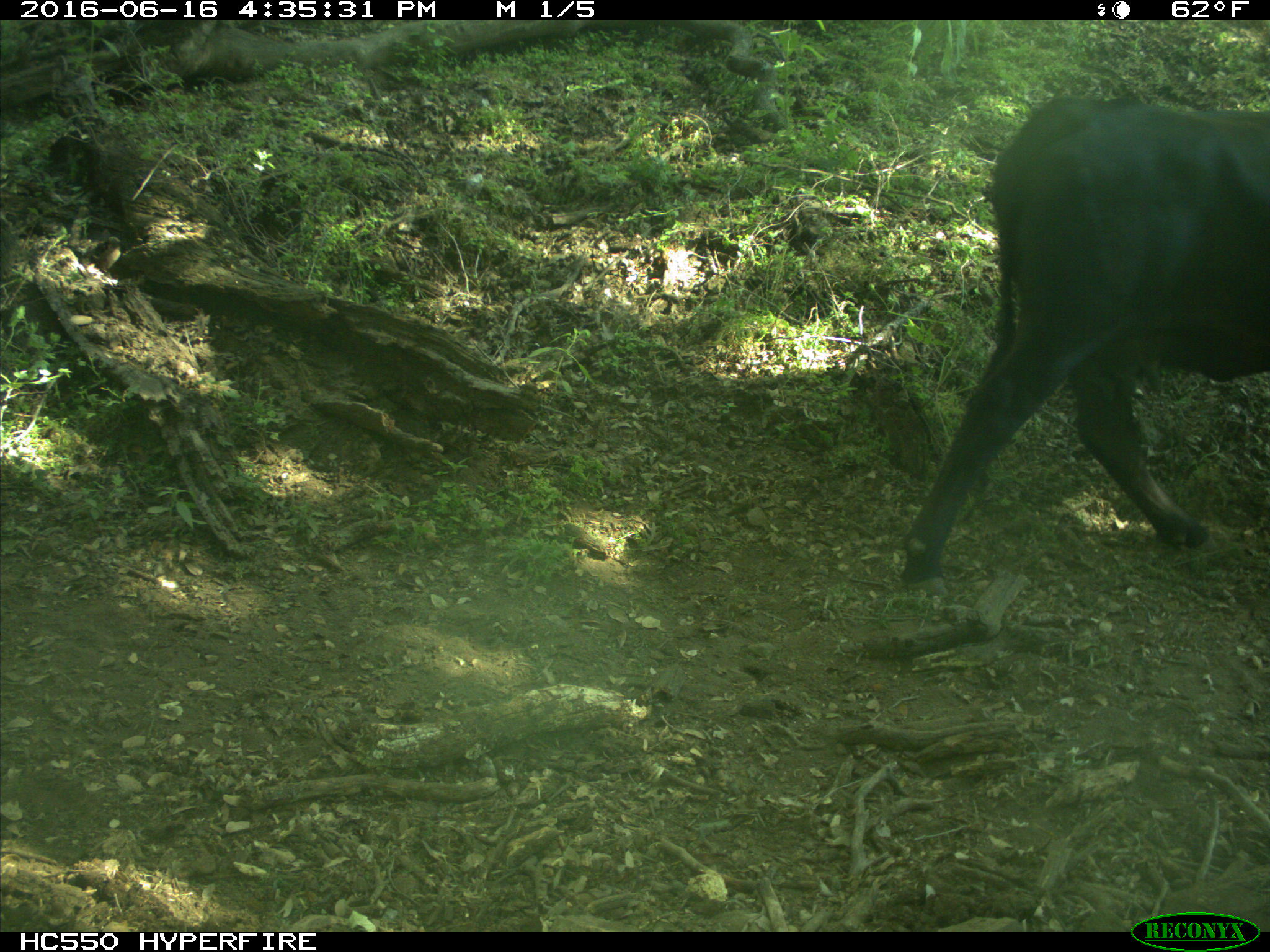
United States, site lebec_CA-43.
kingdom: Animalia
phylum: Chordata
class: Mammalia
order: Artiodactyla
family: Bovidae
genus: Bos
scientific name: Bos taurus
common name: domestic cow